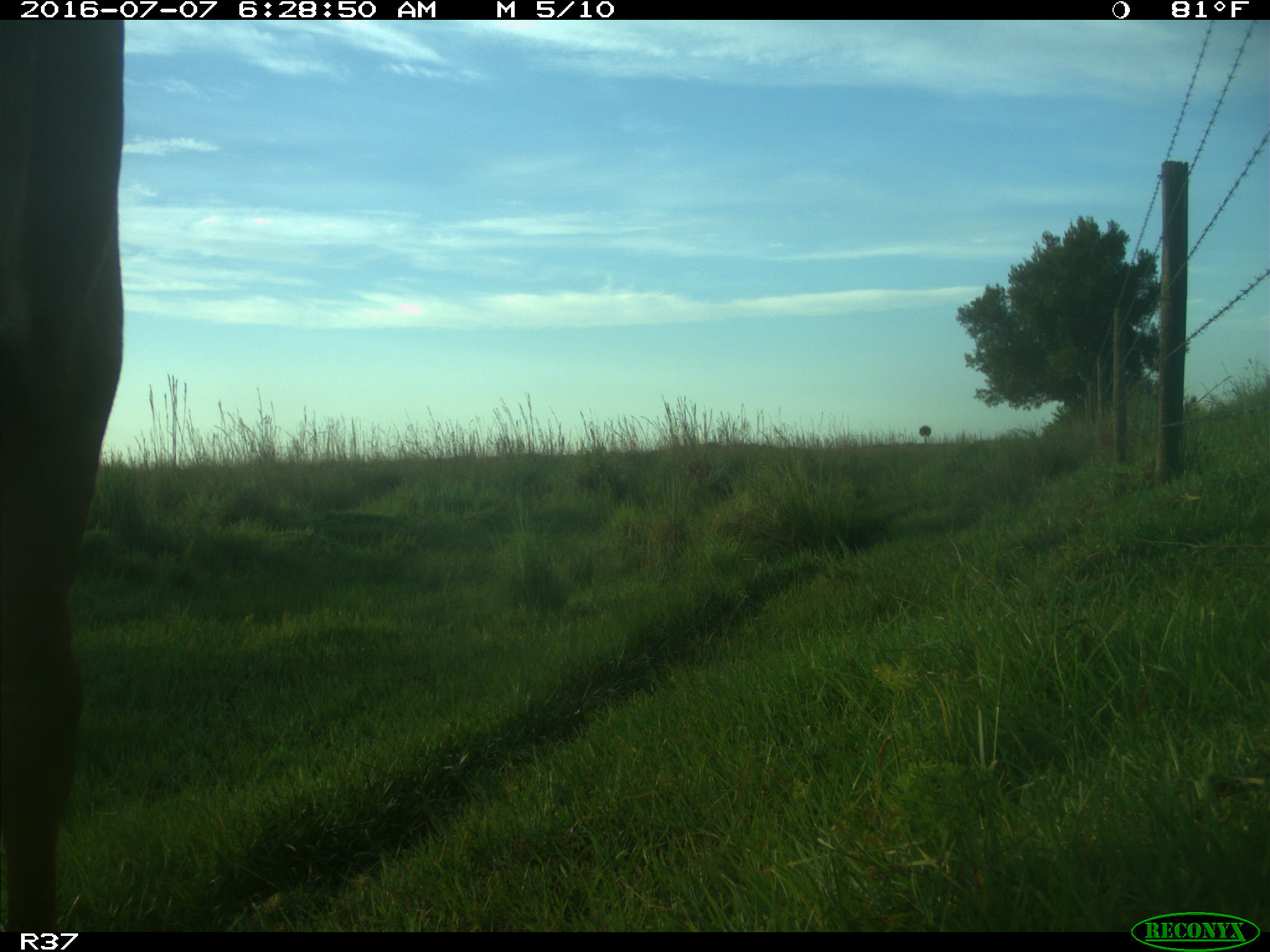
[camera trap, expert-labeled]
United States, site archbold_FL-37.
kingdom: Animalia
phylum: Chordata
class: Mammalia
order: Artiodactyla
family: Bovidae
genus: Bos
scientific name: Bos taurus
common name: domestic cow